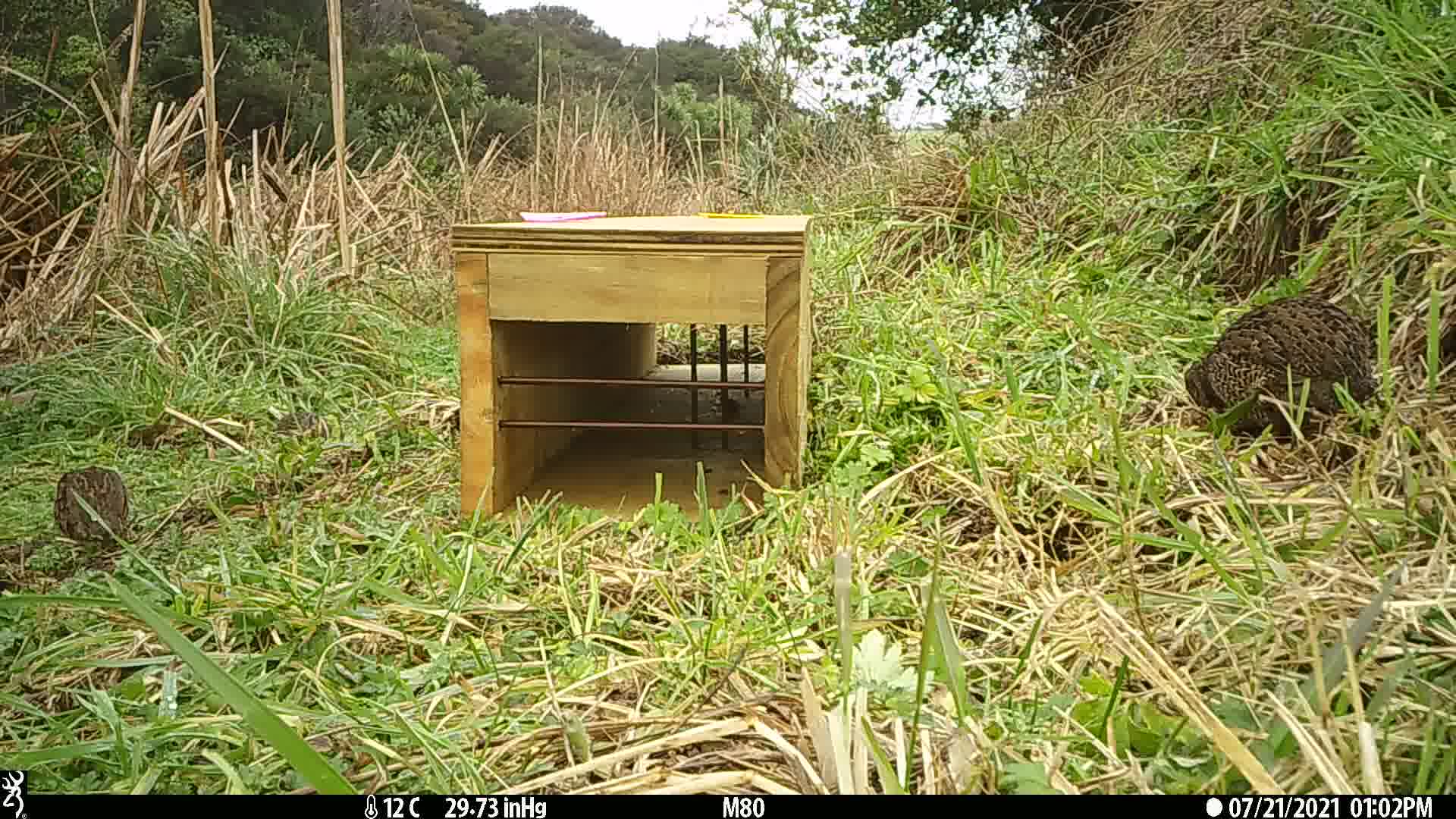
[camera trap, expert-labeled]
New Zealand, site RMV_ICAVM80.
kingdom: Animalia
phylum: Chordata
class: Aves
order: Galliformes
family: Phasianidae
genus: Synoicus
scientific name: Synoicus ypsilophorus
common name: brown quail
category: quail brown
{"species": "quail brown (brown quail) (Synoicus ypsilophorus)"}